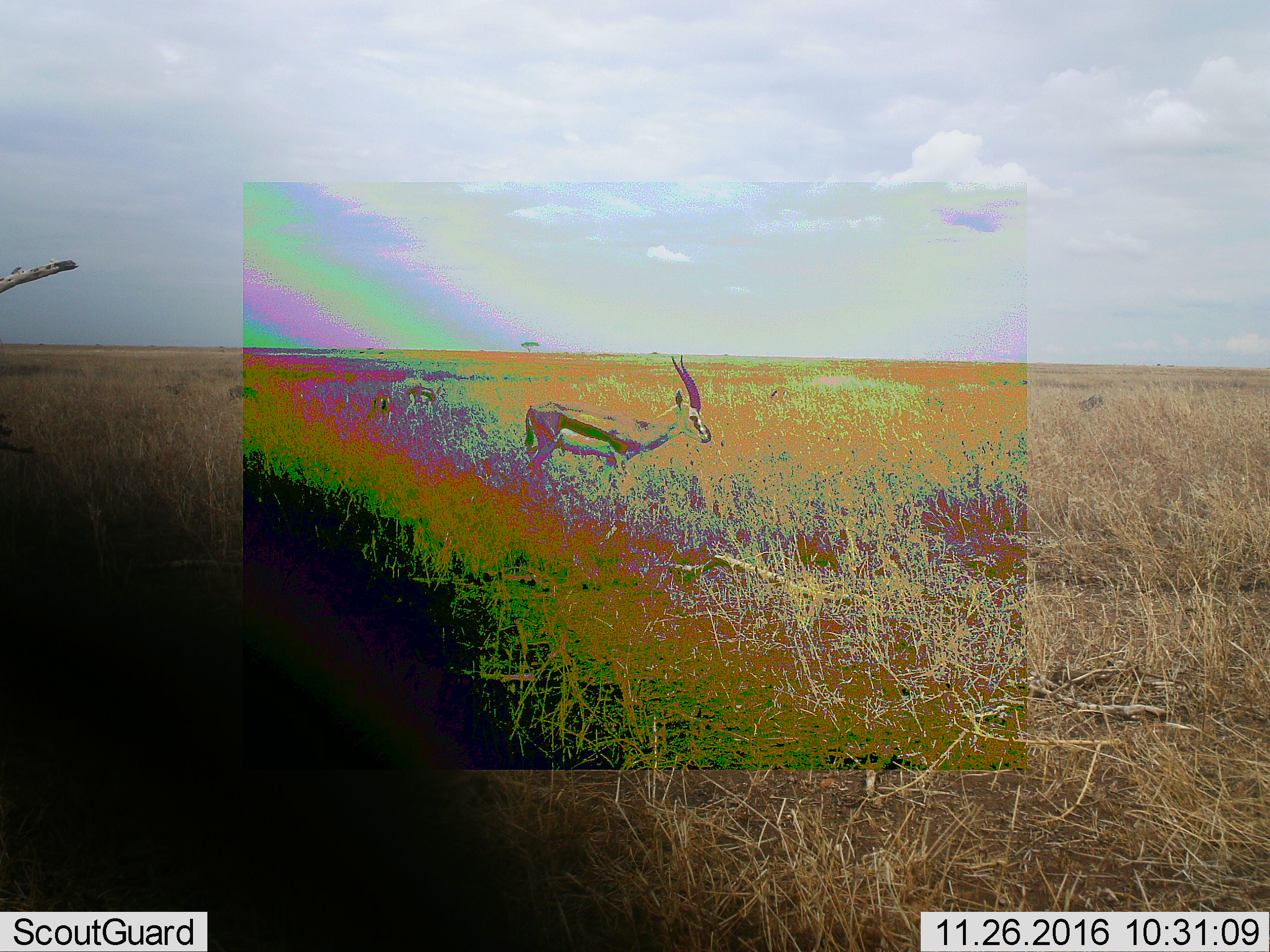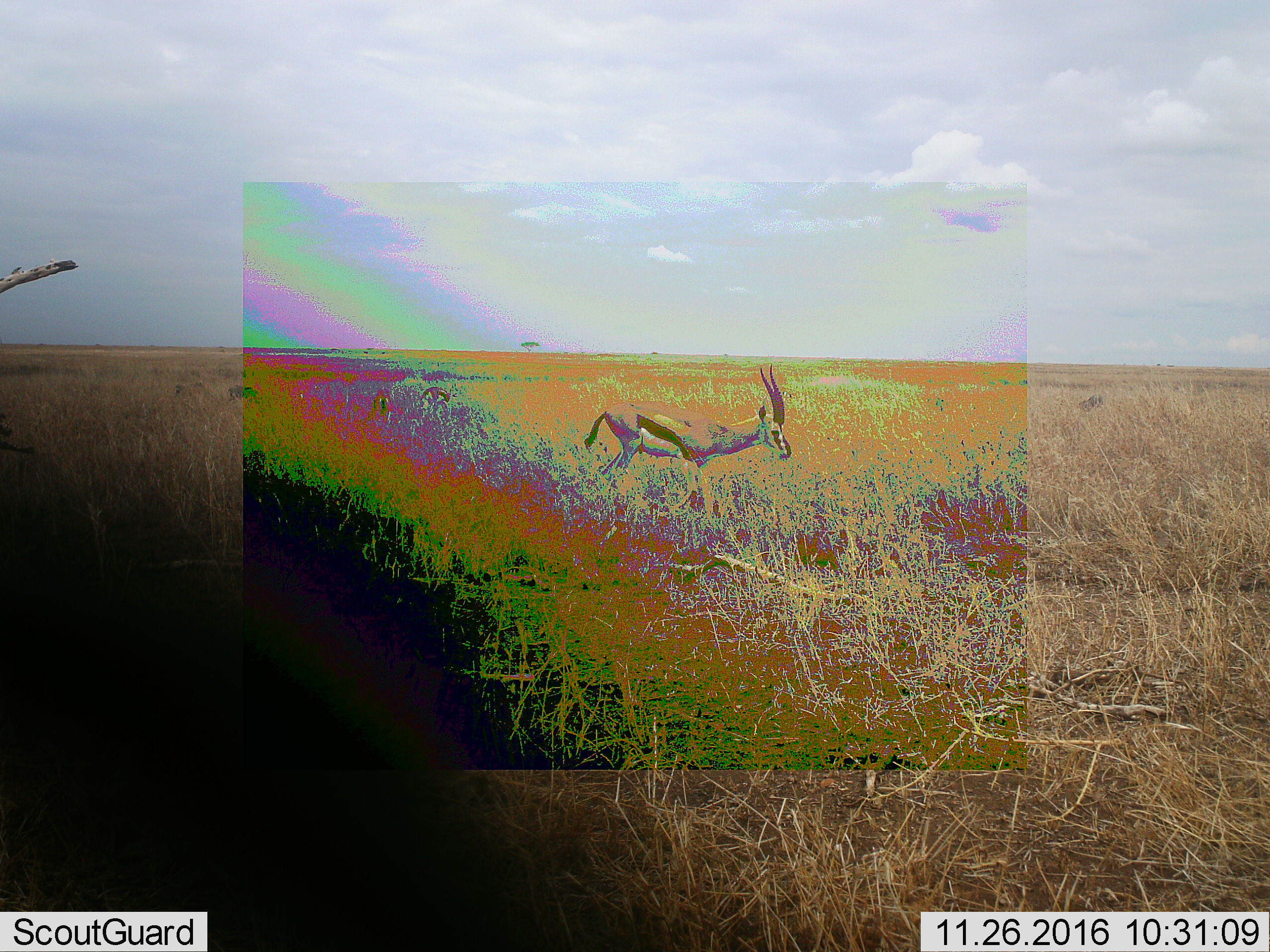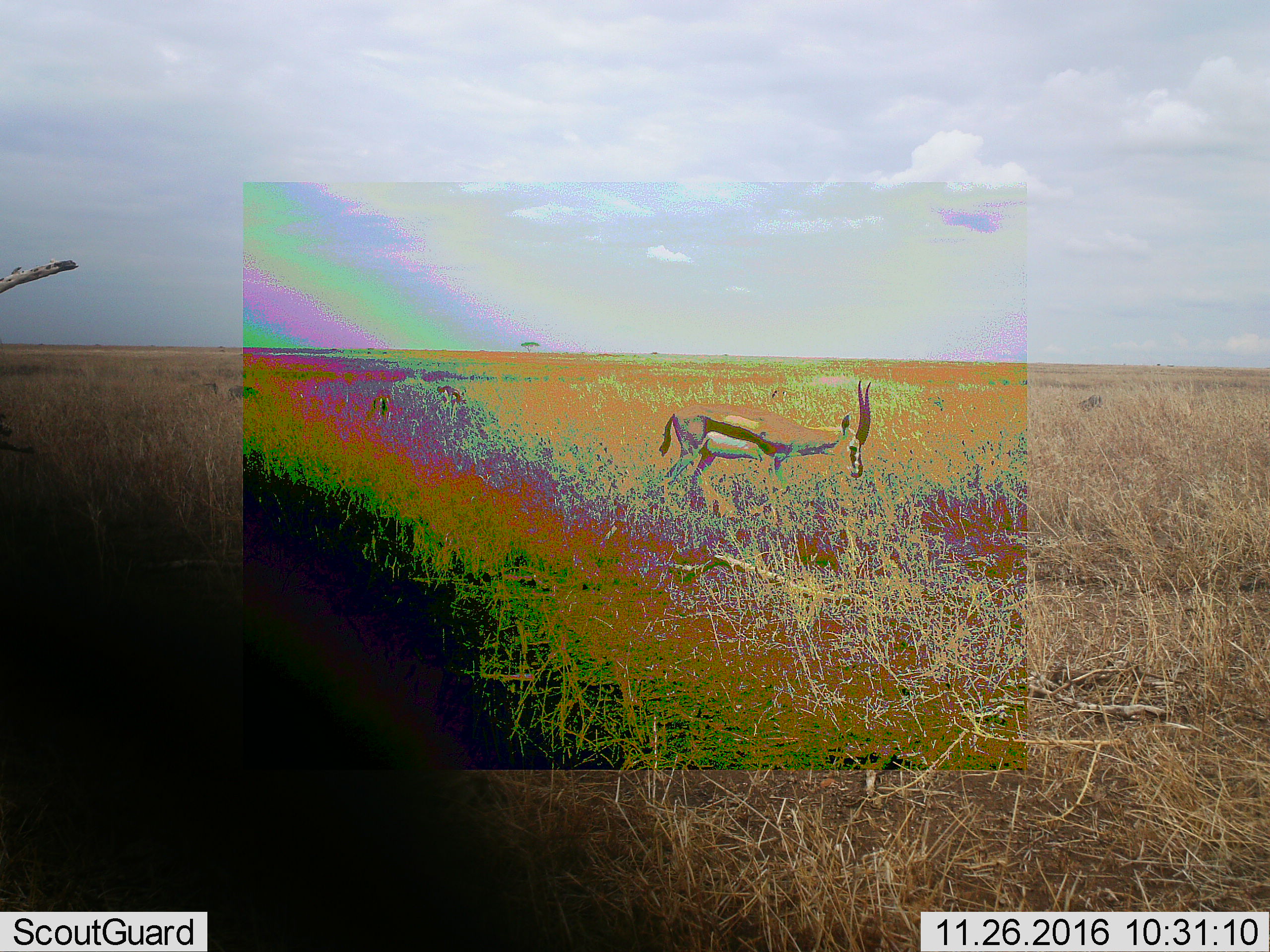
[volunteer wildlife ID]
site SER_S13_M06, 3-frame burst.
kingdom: Animalia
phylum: Chordata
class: Mammalia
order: Artiodactyla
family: Bovidae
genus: Eudorcas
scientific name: Eudorcas thomsonii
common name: thomson's gazelle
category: gazellethomsons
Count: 1.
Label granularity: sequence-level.